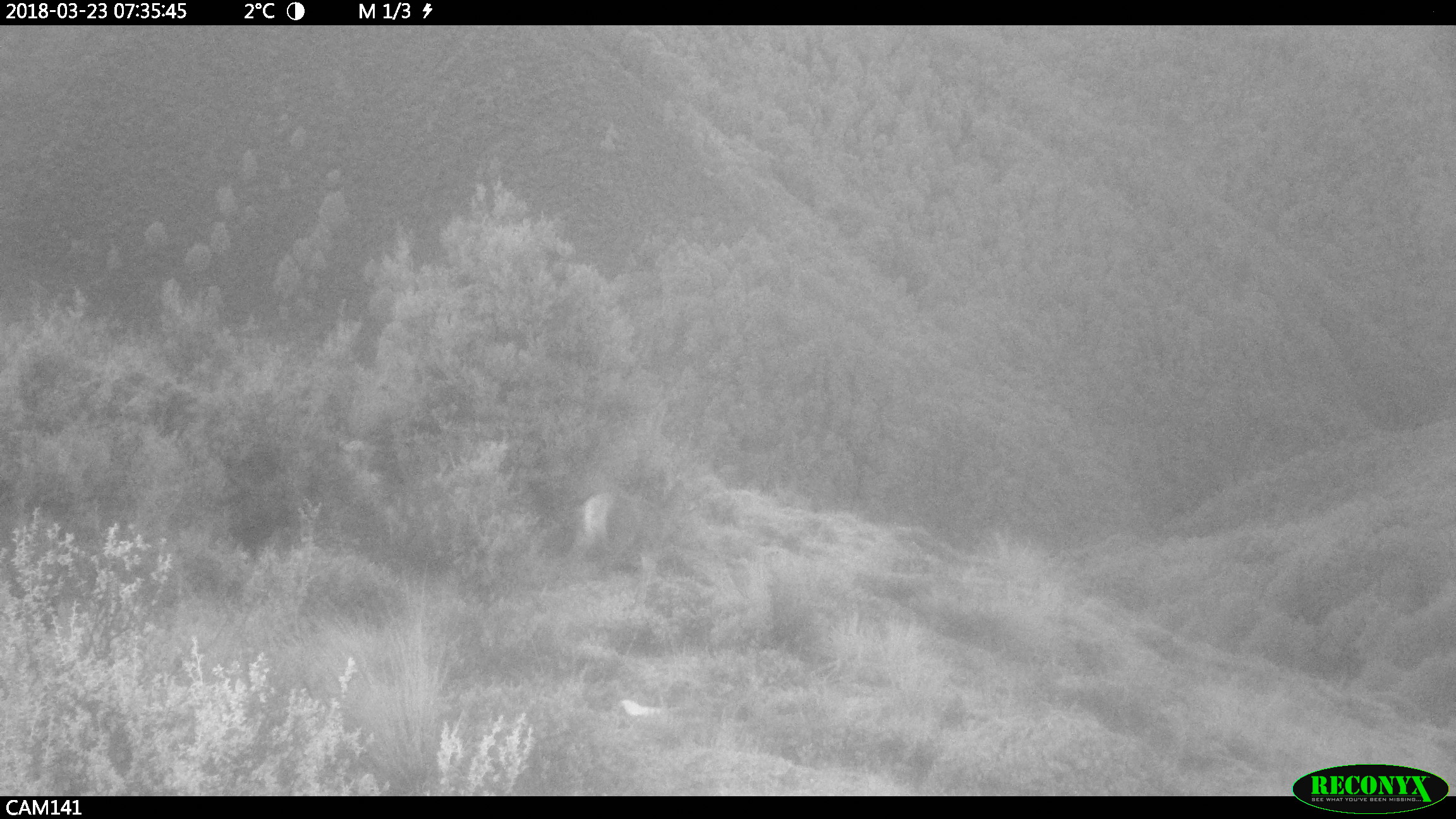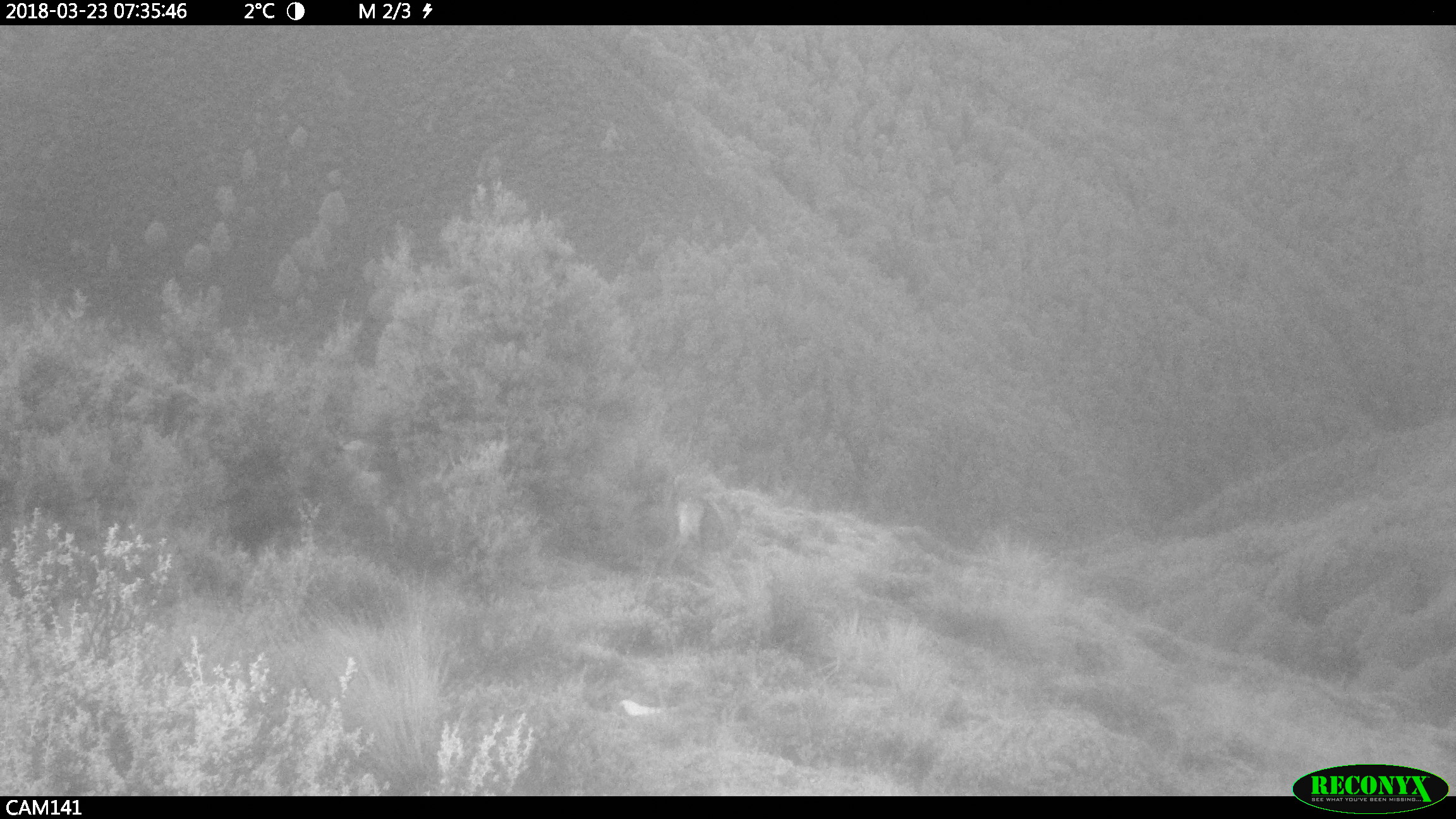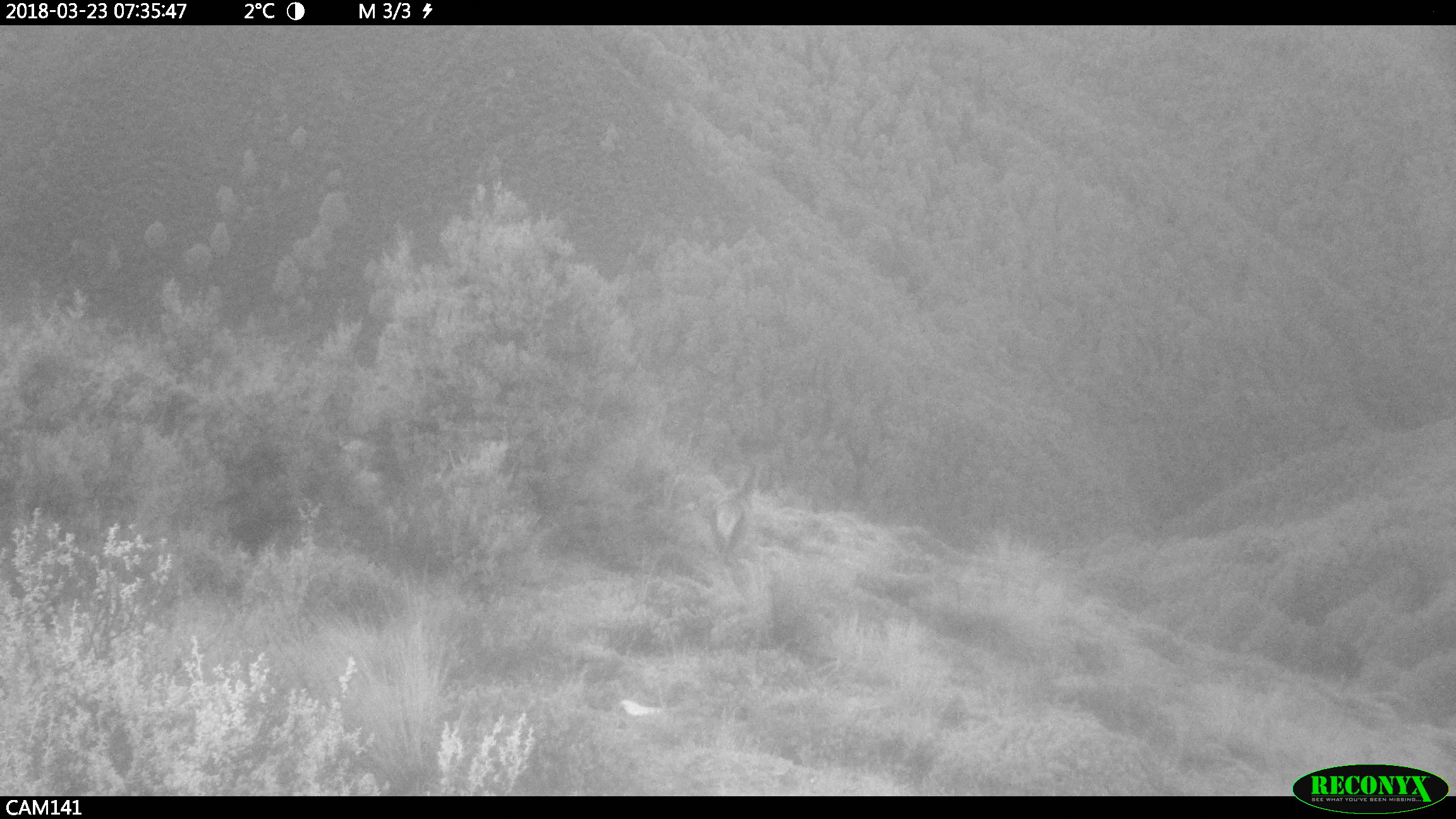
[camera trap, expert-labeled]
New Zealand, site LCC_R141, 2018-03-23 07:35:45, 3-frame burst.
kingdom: Animalia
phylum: Chordata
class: Mammalia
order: Artiodactyla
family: Cervidae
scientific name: Cervidae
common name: deer